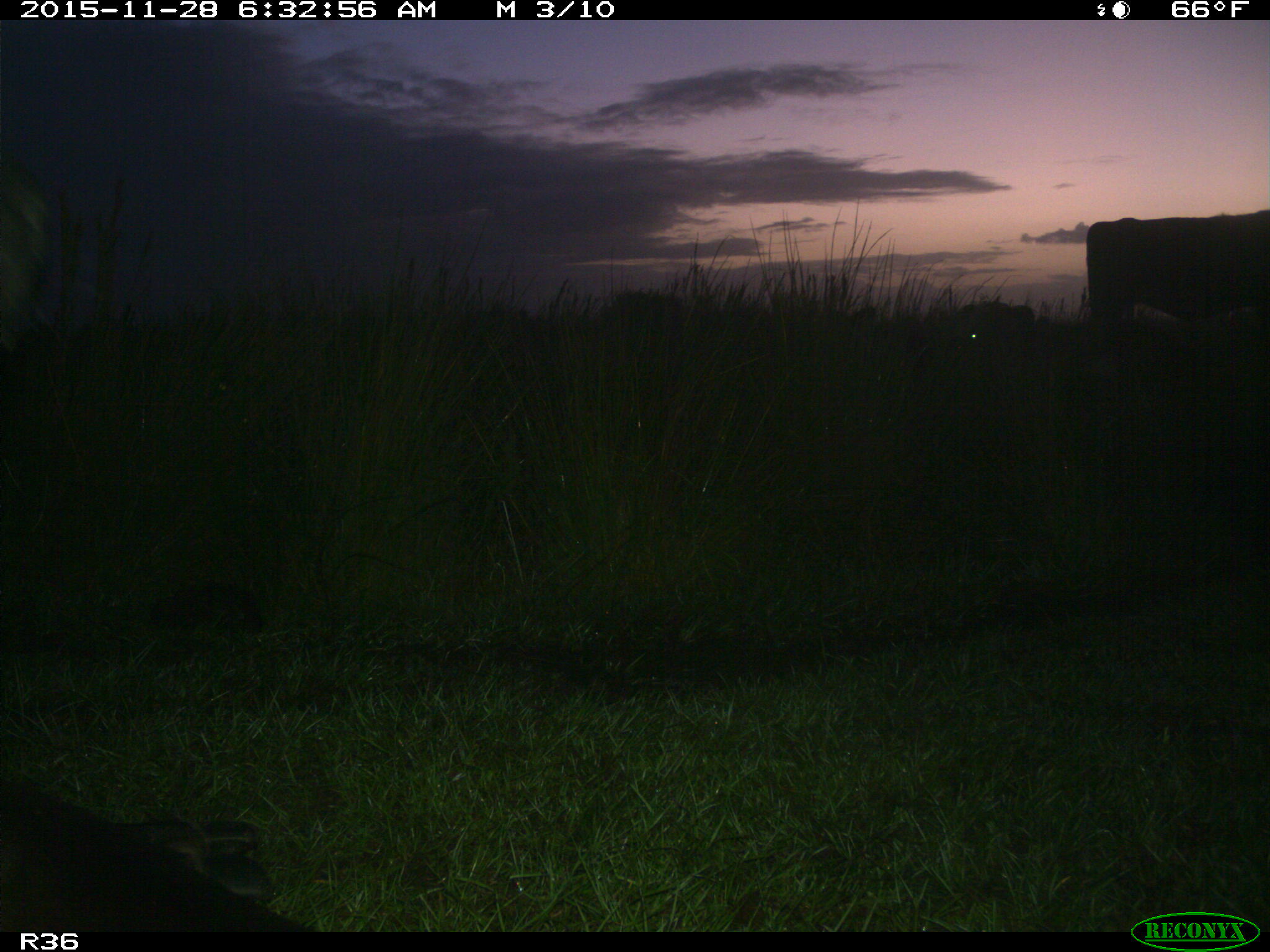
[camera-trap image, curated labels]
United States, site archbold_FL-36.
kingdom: Animalia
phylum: Chordata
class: Mammalia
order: Artiodactyla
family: Bovidae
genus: Bos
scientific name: Bos taurus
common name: domestic cow